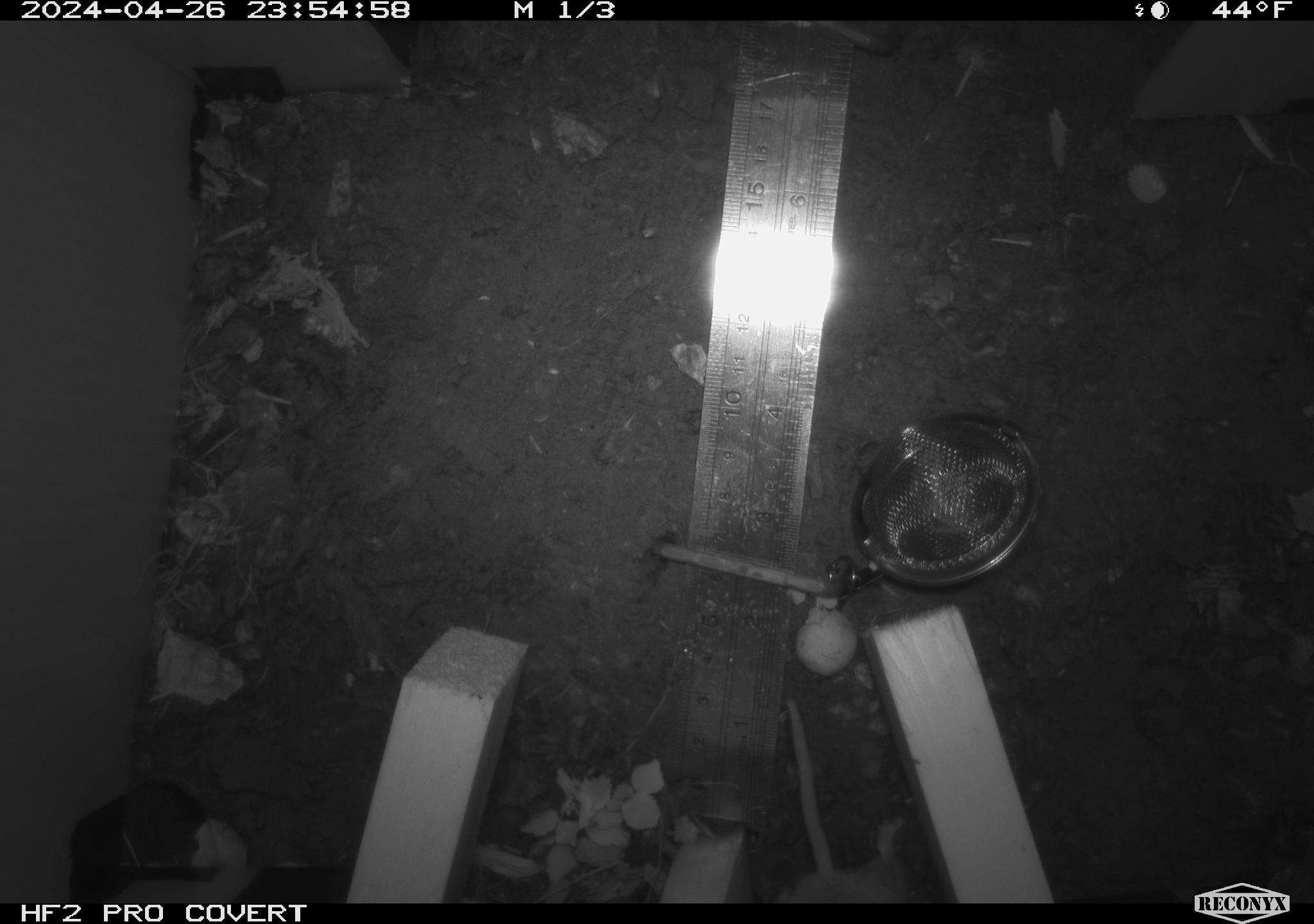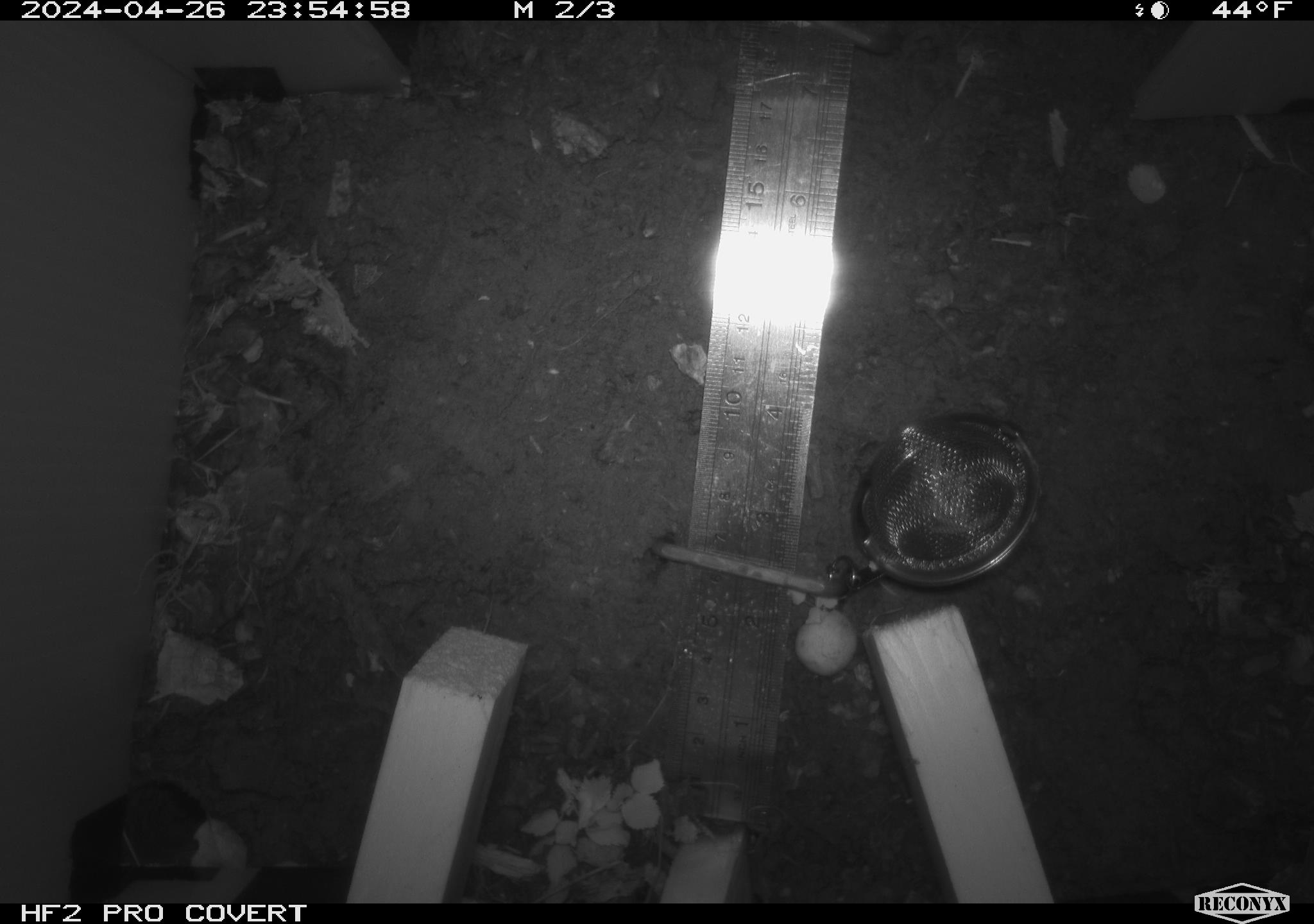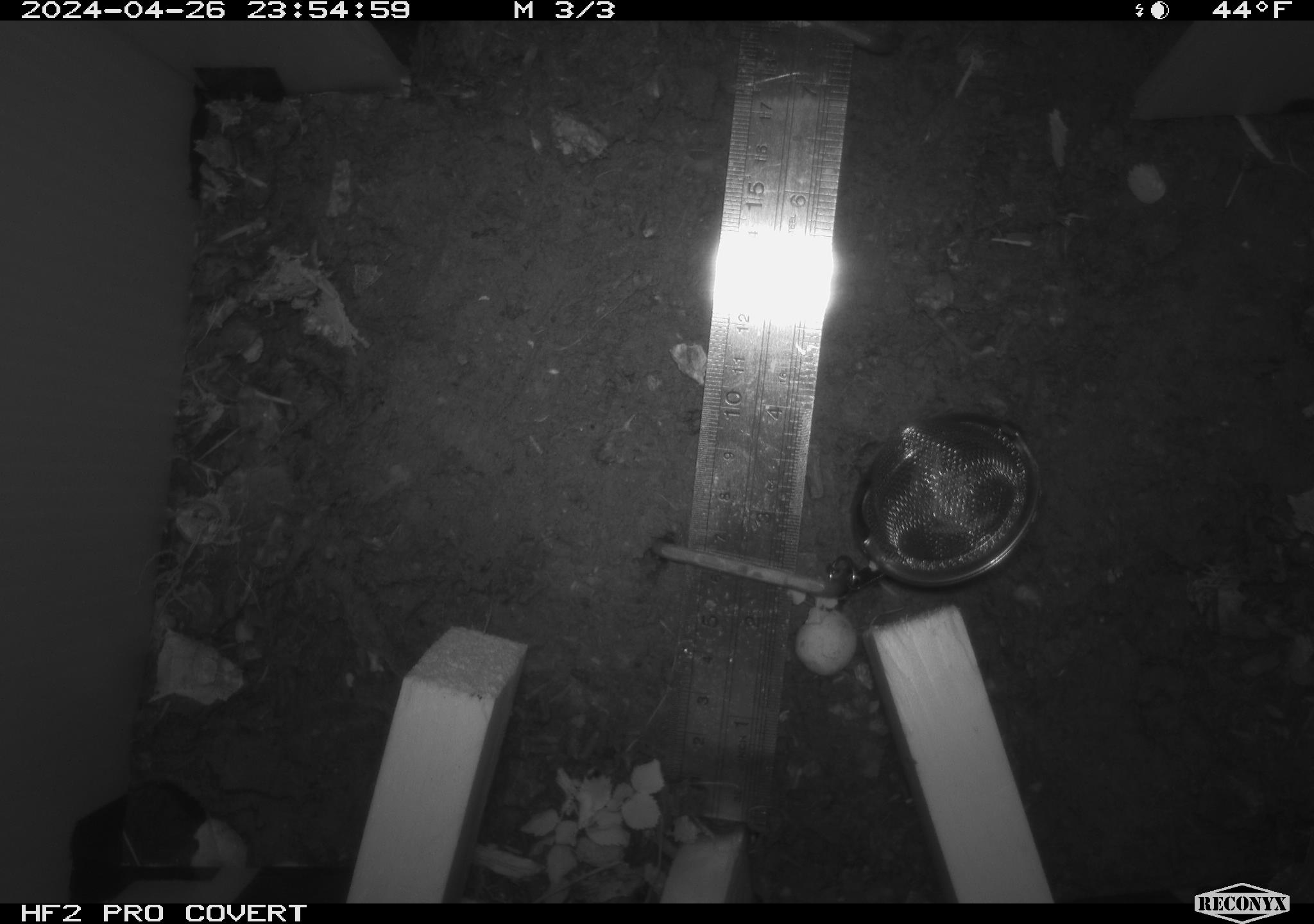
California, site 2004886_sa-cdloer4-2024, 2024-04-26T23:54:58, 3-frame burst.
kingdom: Animalia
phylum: Chordata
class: Mammalia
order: Rodentia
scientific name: Rodentia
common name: mouse species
Mouse species (Rodentia).